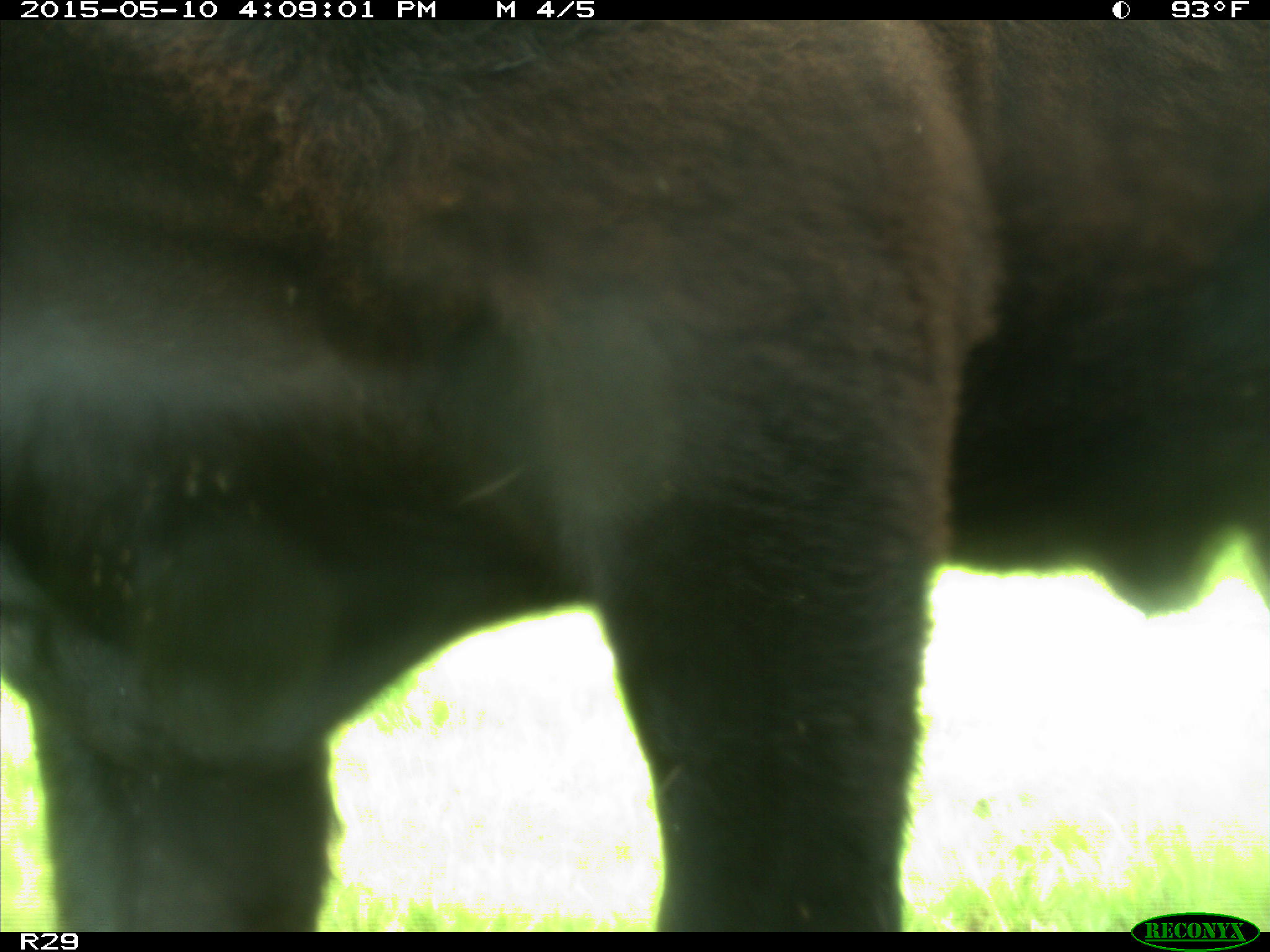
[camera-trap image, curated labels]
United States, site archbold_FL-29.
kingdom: Animalia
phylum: Chordata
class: Mammalia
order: Artiodactyla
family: Bovidae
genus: Bos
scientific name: Bos taurus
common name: domestic cow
Bos taurus (domestic cow).